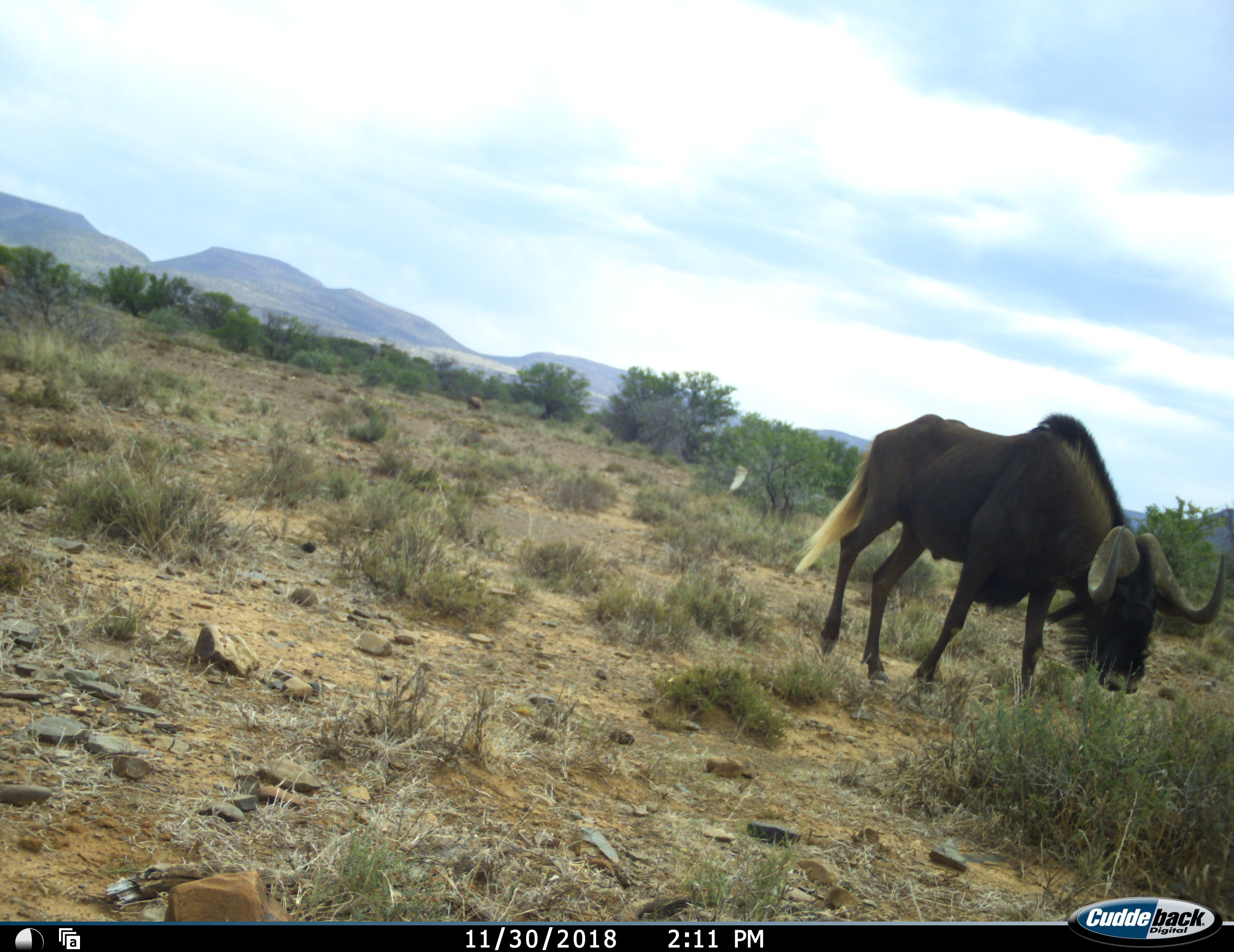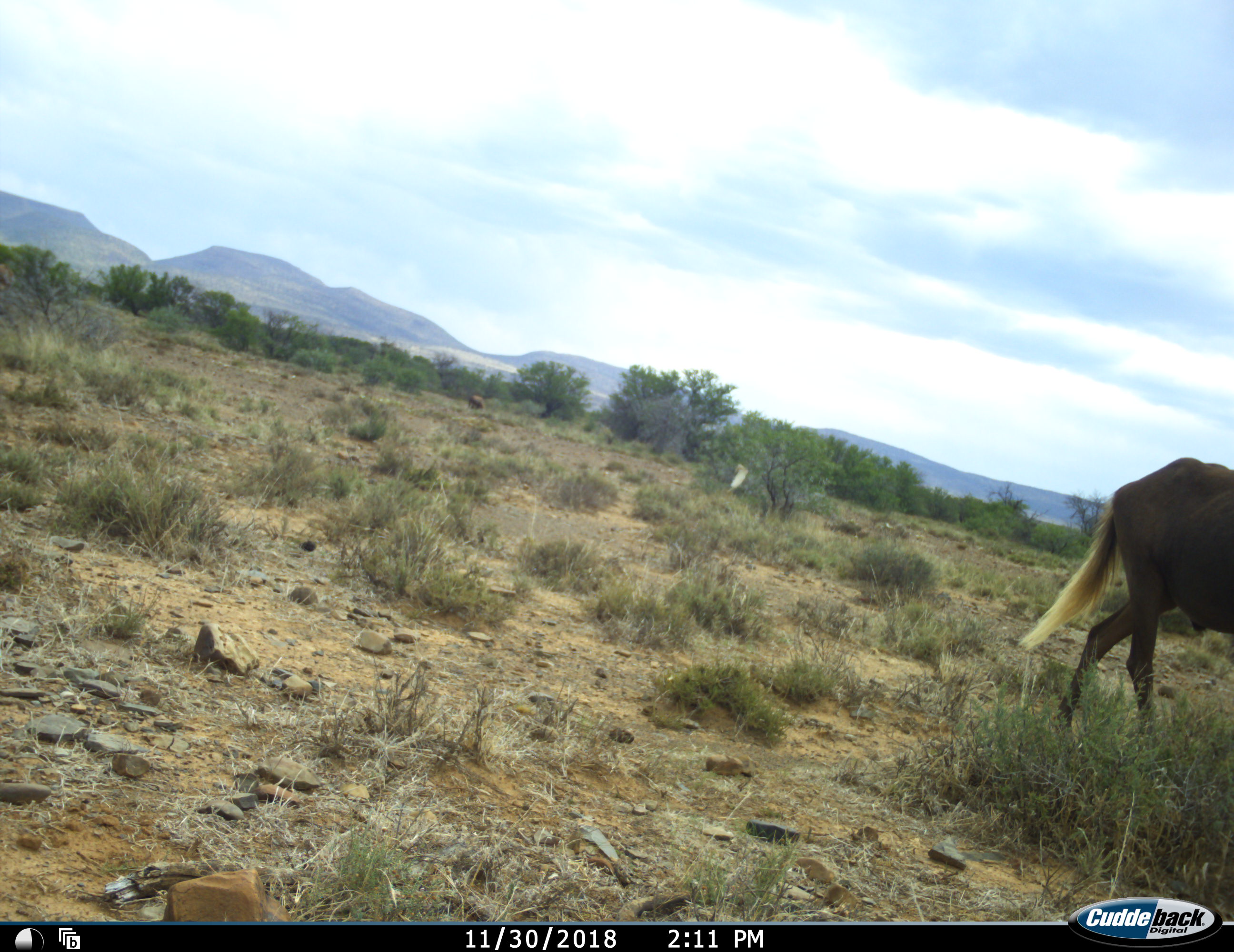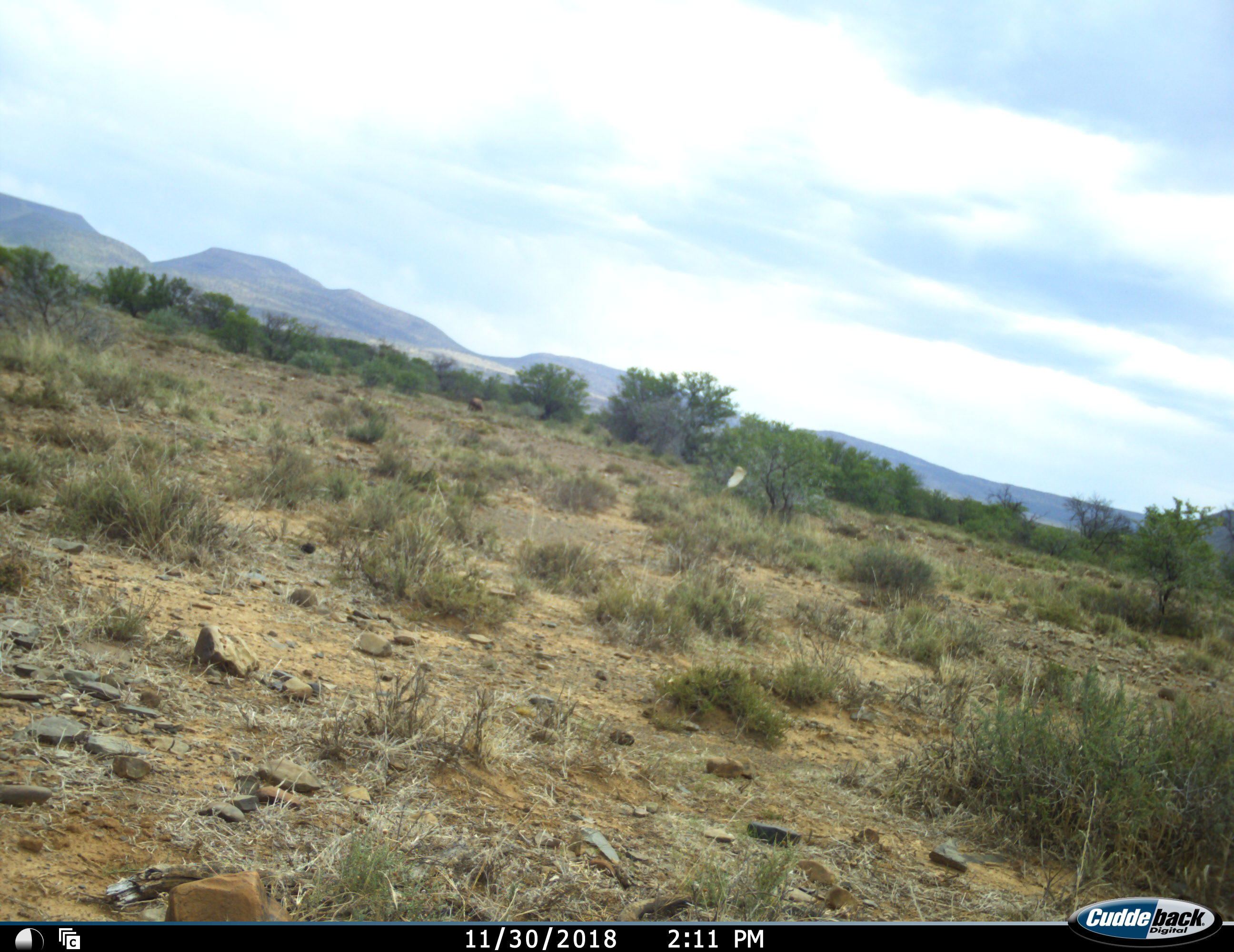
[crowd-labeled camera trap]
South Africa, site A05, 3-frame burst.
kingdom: Animalia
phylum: Chordata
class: Mammalia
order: Artiodactyla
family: Bovidae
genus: Connochaetes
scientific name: Connochaetes gnou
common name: black wildebeest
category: wildebeestblack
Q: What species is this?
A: Wildebeestblack (black wildebeest) (Connochaetes gnou).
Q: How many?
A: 1.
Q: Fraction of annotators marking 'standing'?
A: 0%.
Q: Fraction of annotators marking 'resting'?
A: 0%.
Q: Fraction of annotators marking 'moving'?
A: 100%.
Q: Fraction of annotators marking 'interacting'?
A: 0%.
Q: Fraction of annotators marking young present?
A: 0%.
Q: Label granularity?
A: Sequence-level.